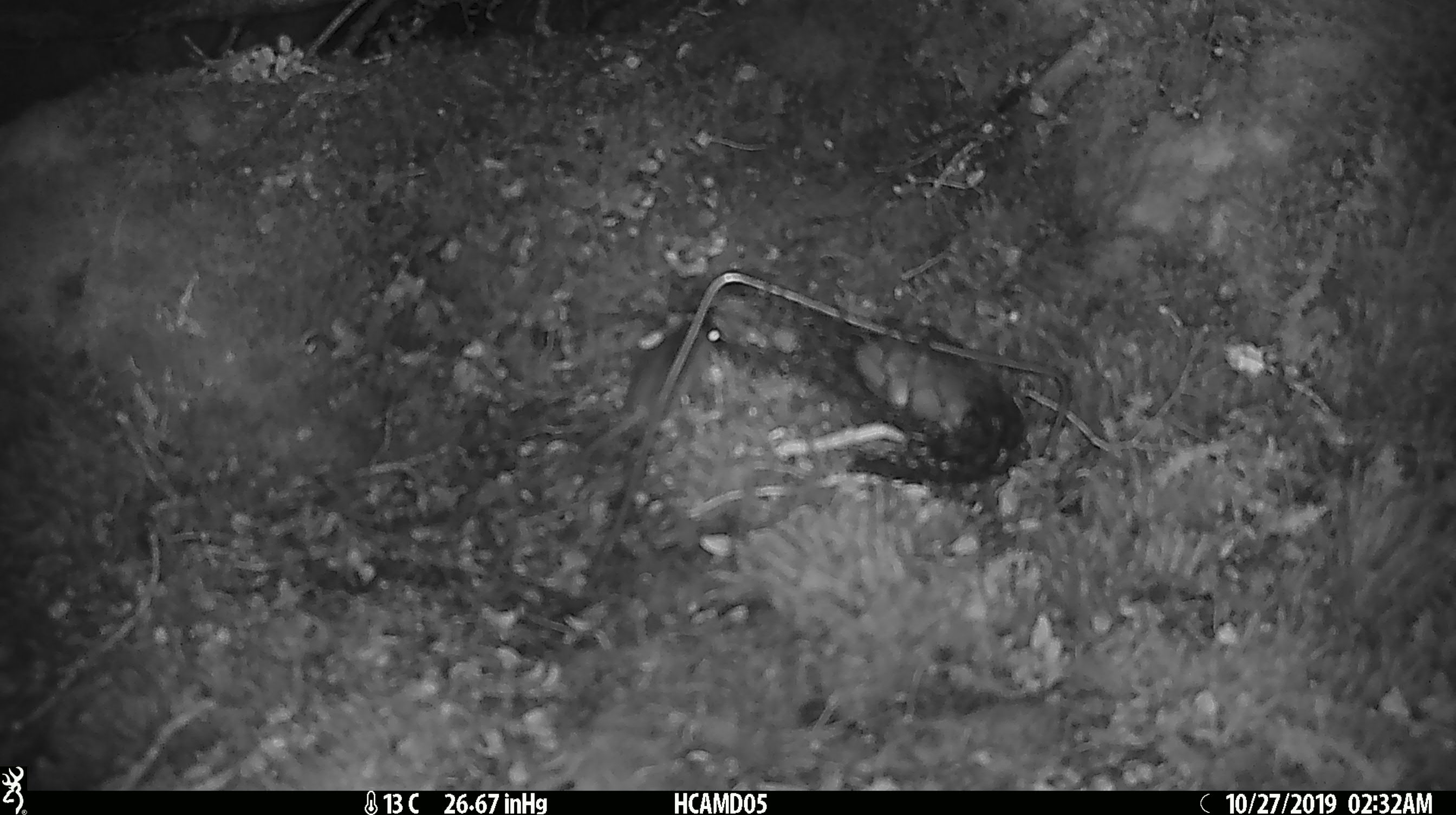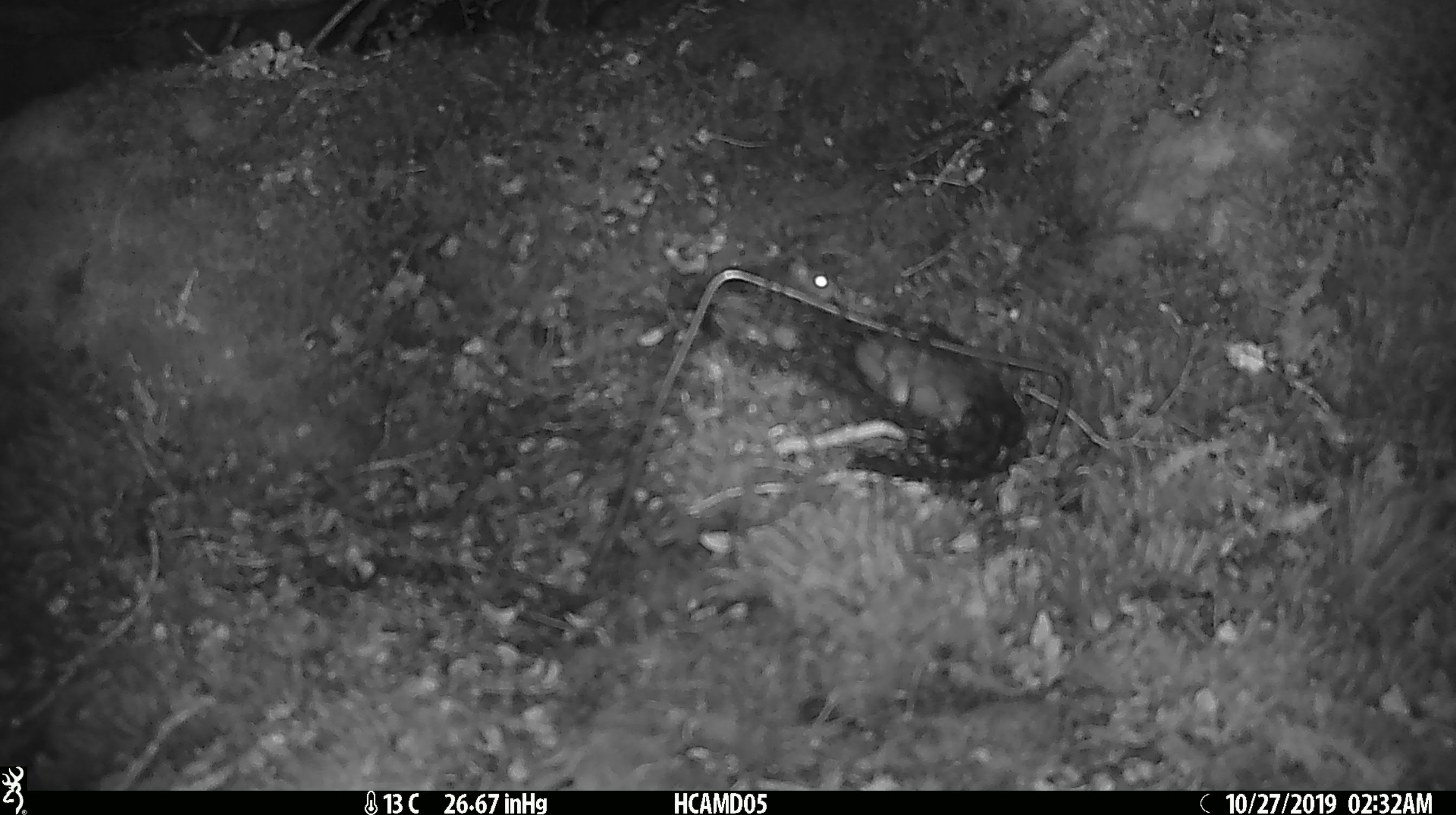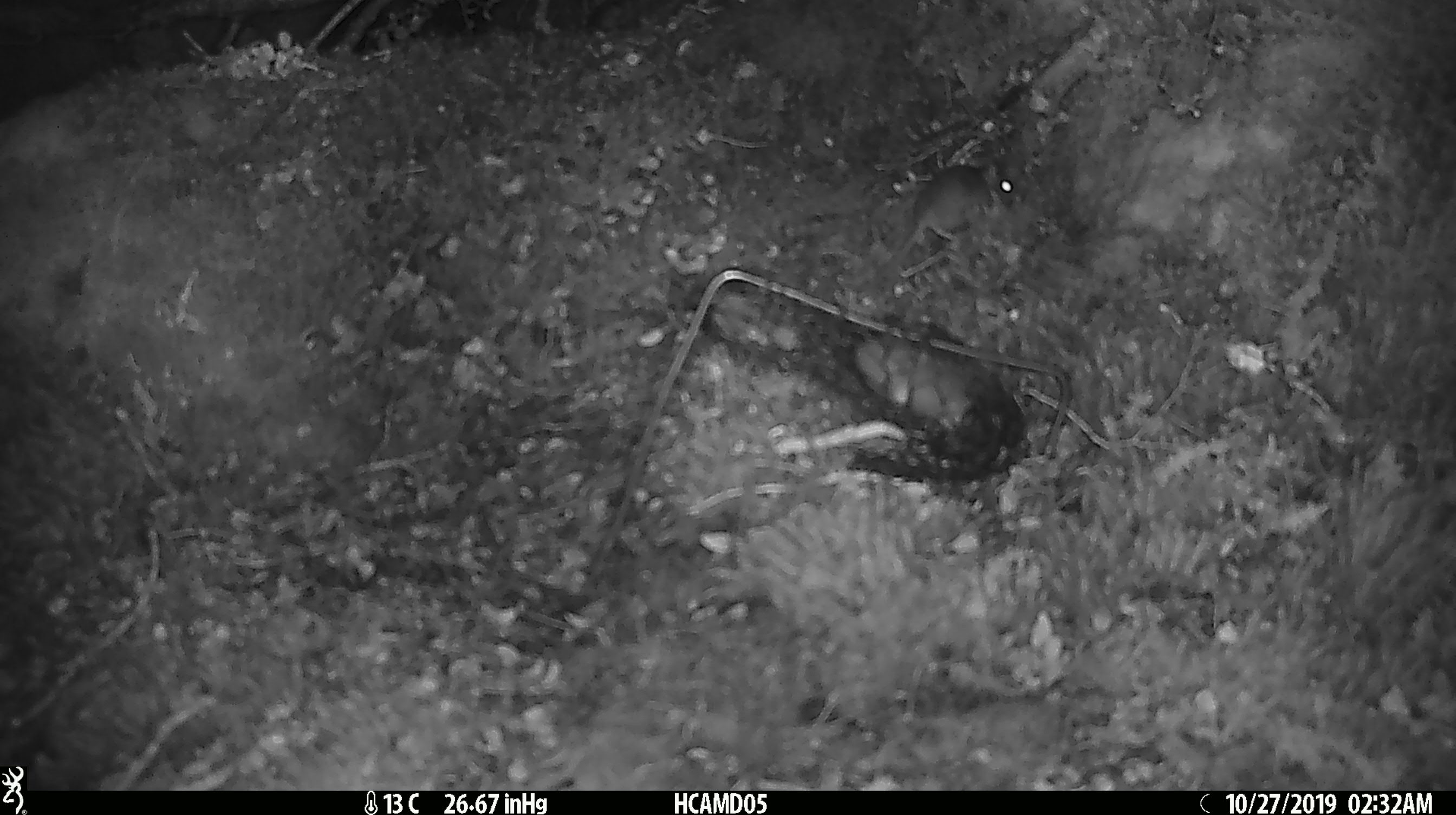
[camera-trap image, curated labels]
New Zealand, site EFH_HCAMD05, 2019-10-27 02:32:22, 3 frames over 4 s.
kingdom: Animalia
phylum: Chordata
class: Mammalia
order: Rodentia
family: Muridae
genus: Mus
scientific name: Mus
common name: mouse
Mouse (Mus).